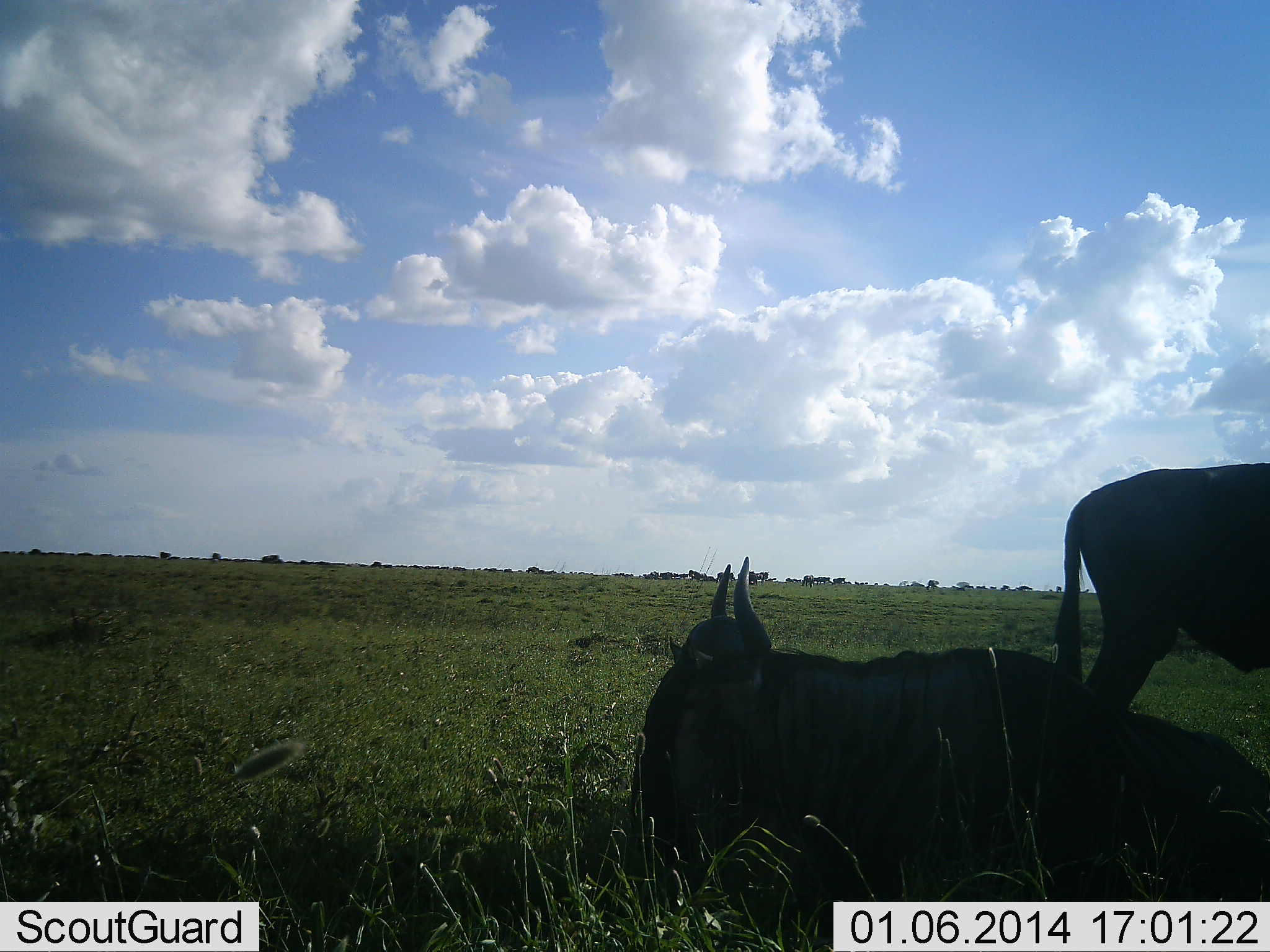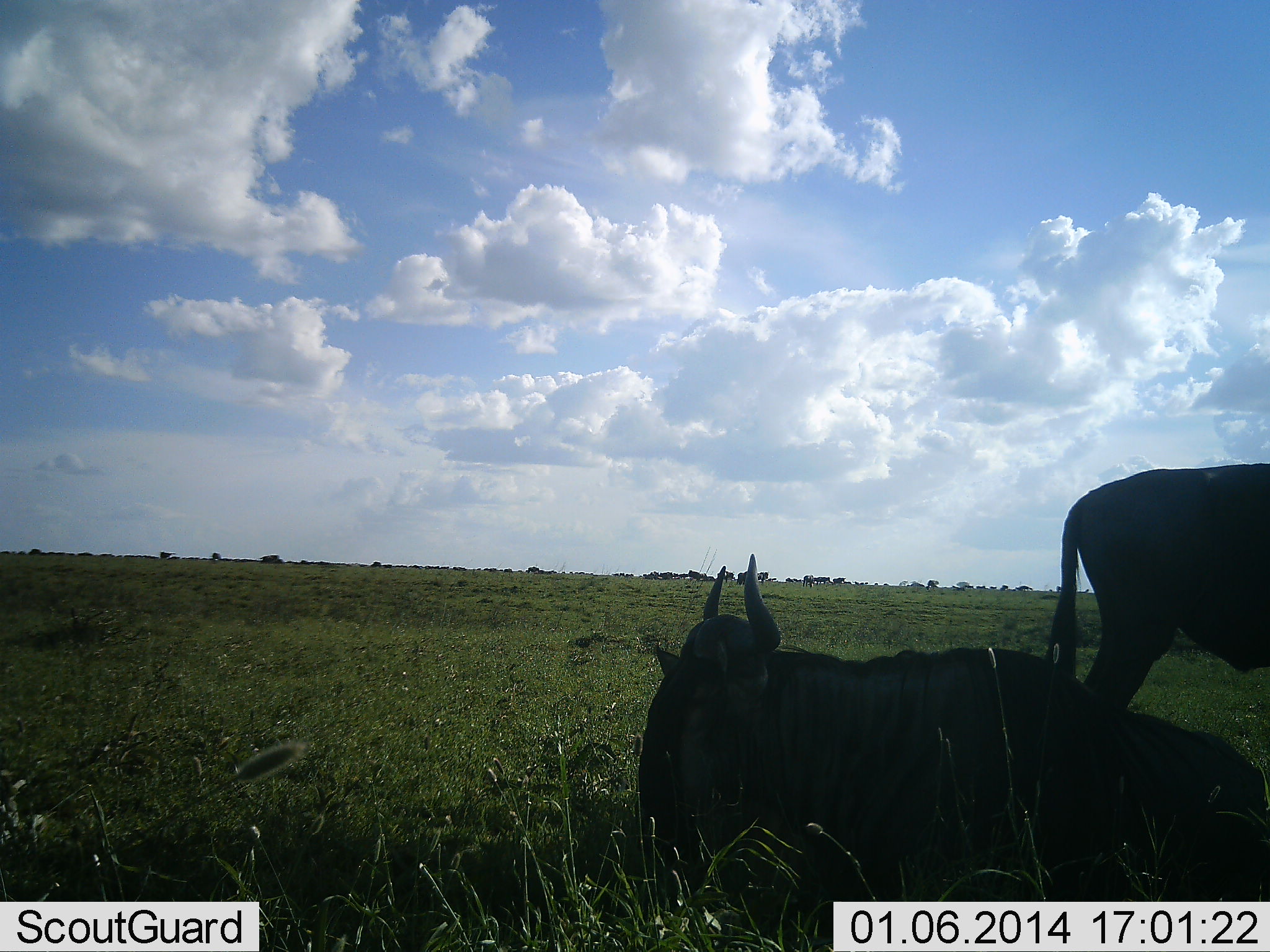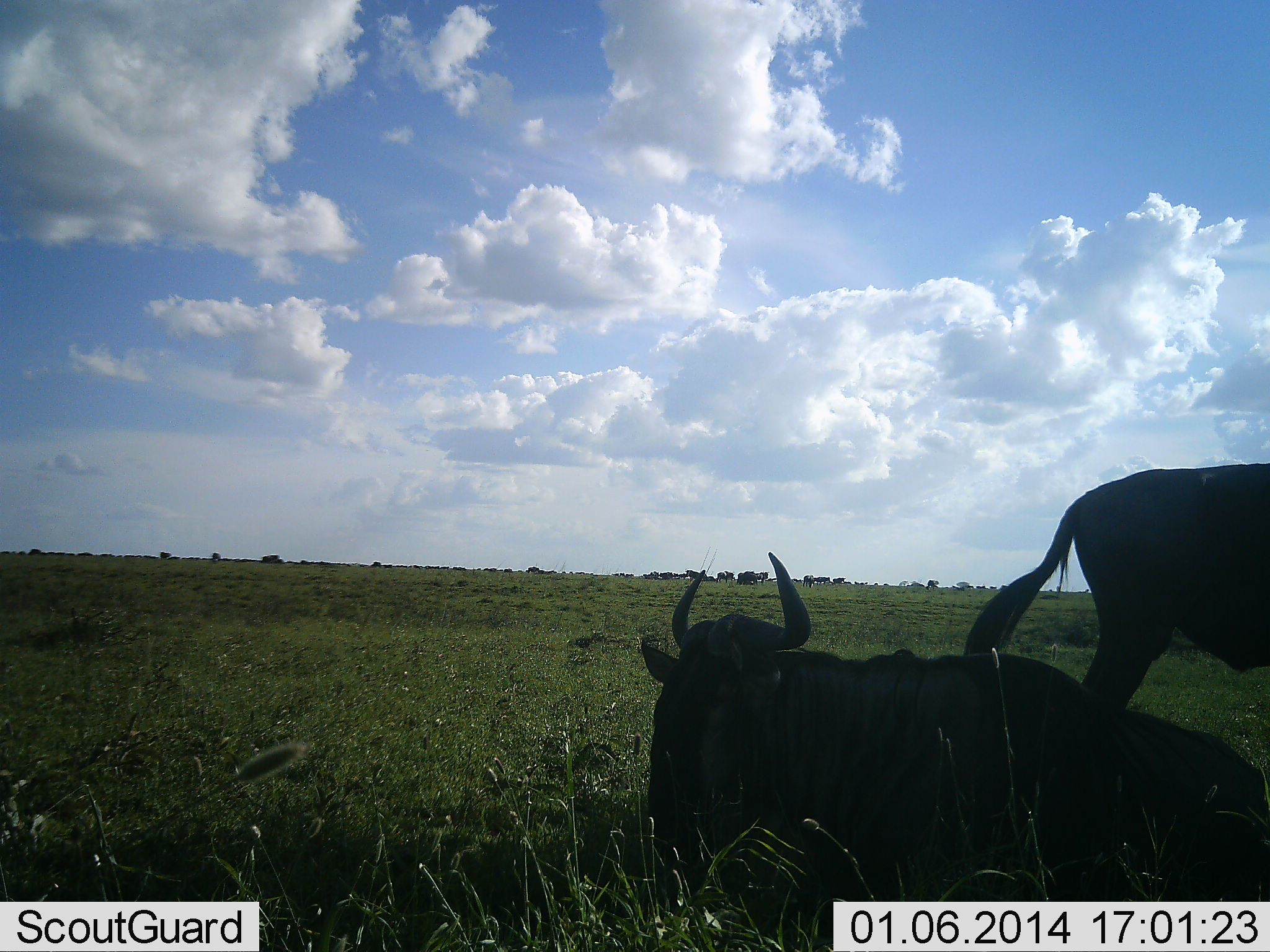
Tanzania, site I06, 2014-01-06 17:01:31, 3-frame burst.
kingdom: Animalia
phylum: Chordata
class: Mammalia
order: Artiodactyla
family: Bovidae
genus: Connochaetes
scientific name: Connochaetes taurinus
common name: blue wildebeest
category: wildebeest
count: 2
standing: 90%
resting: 100%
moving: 20%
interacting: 0%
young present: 0%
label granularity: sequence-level